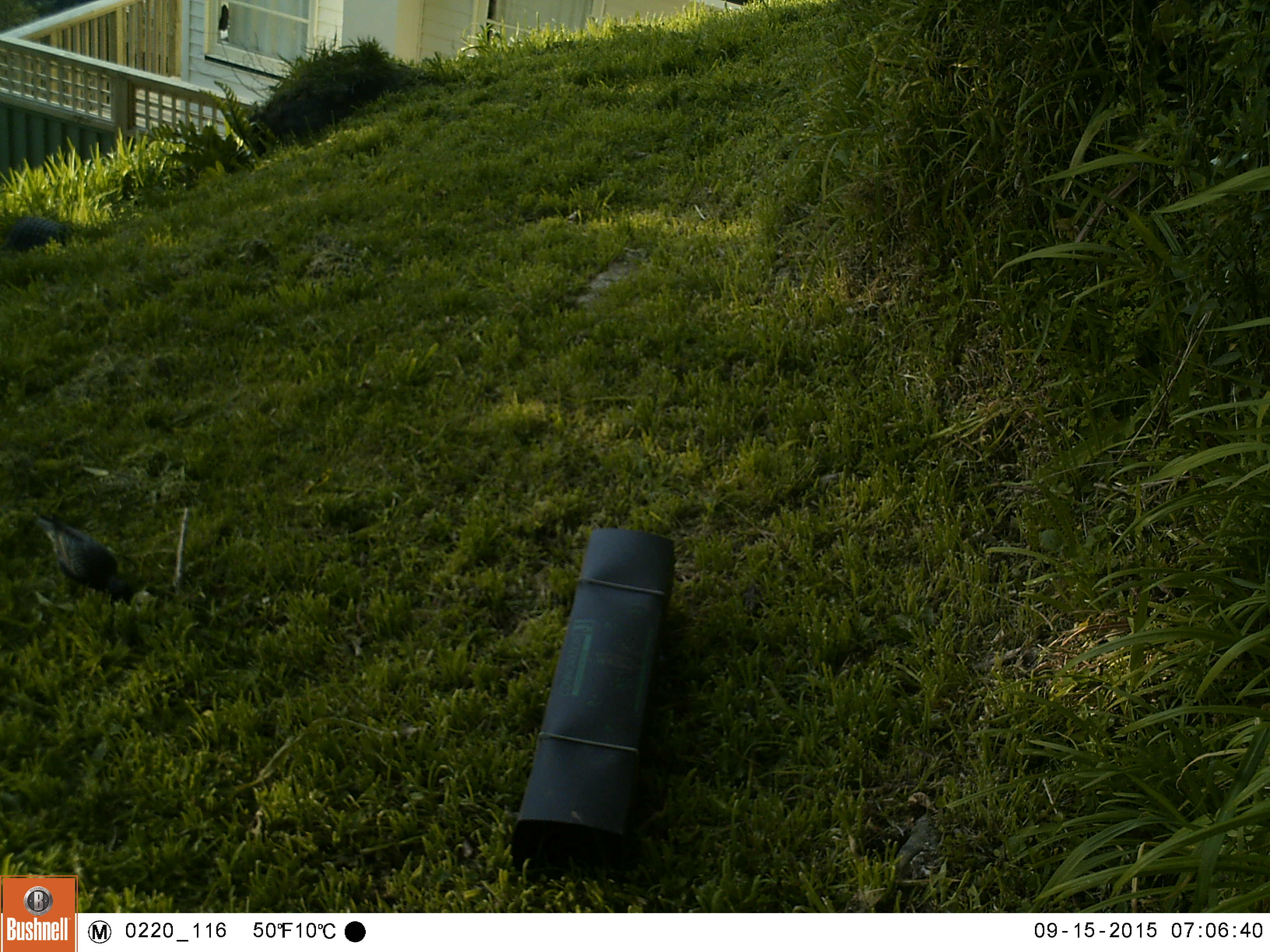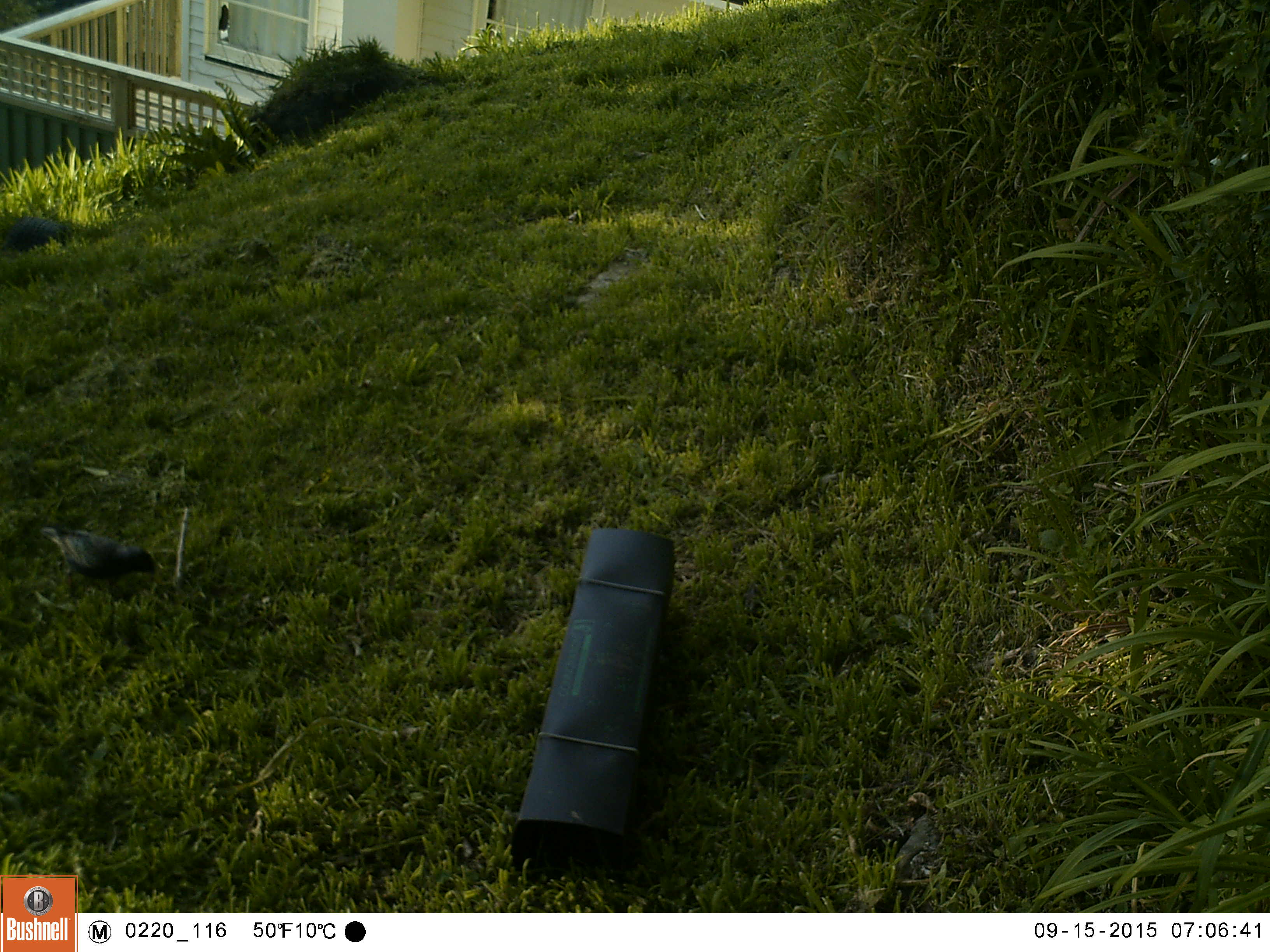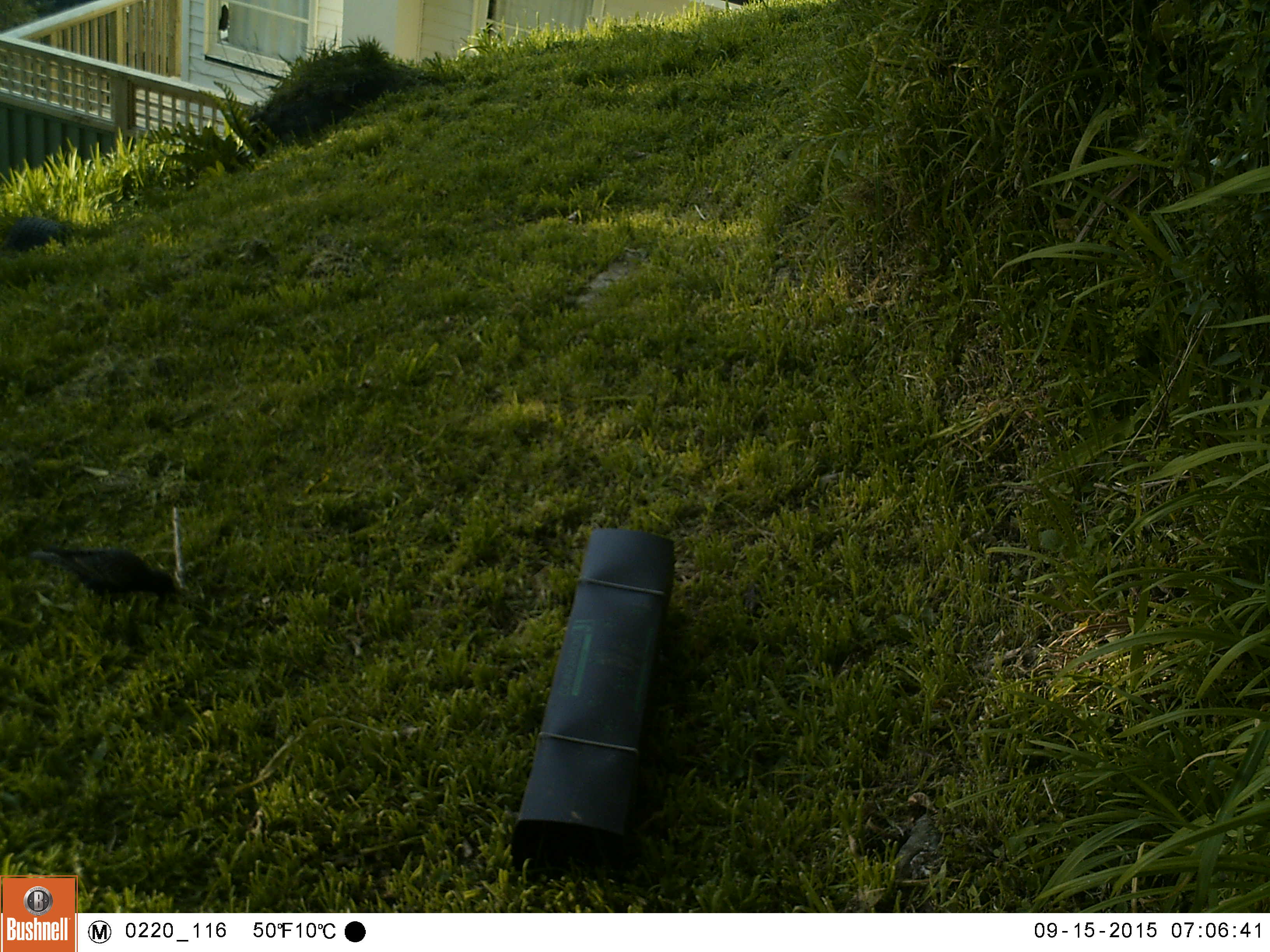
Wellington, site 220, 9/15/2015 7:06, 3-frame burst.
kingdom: Animalia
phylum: Chordata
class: Aves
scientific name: Aves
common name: bird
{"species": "bird (Aves)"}